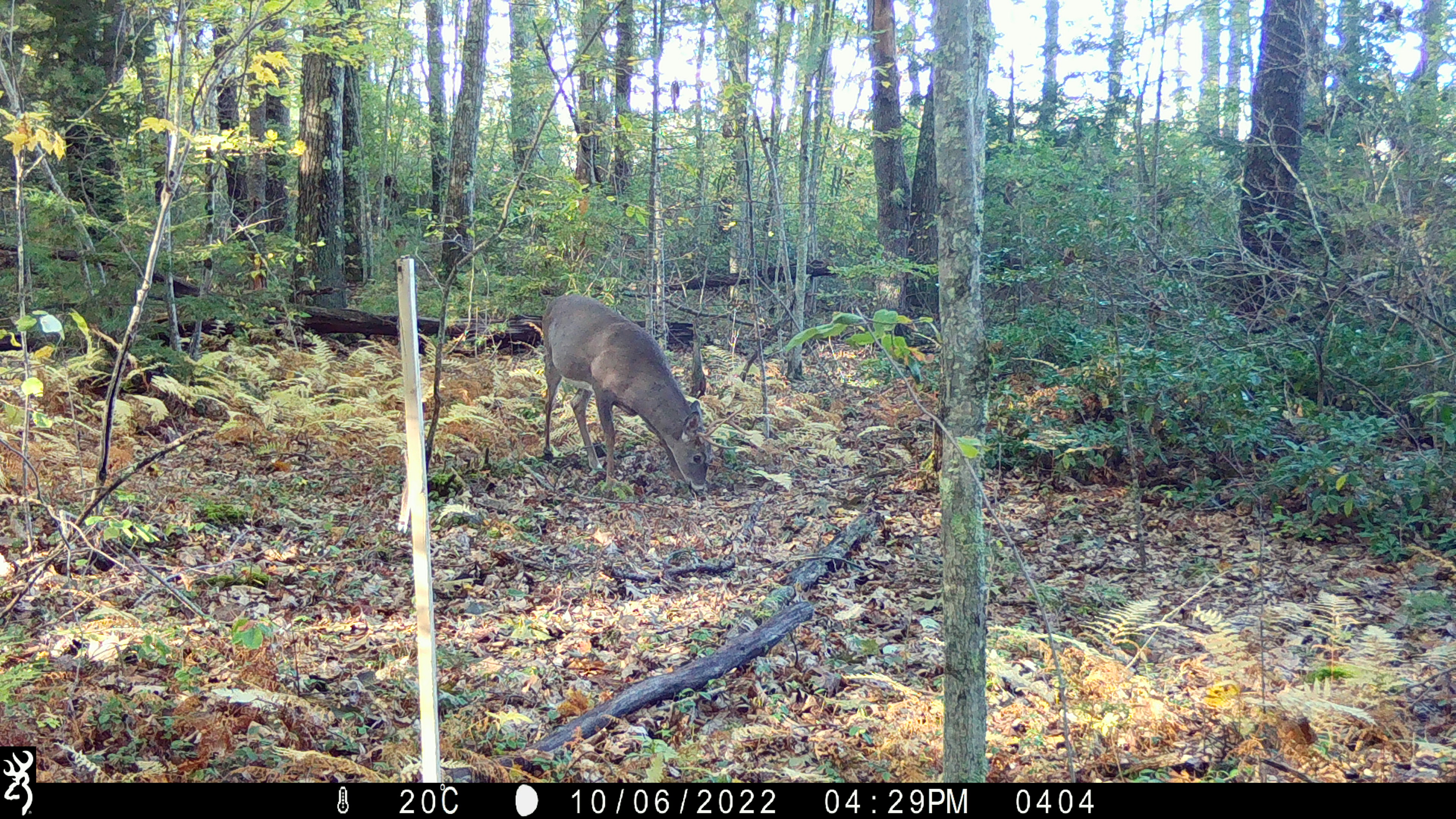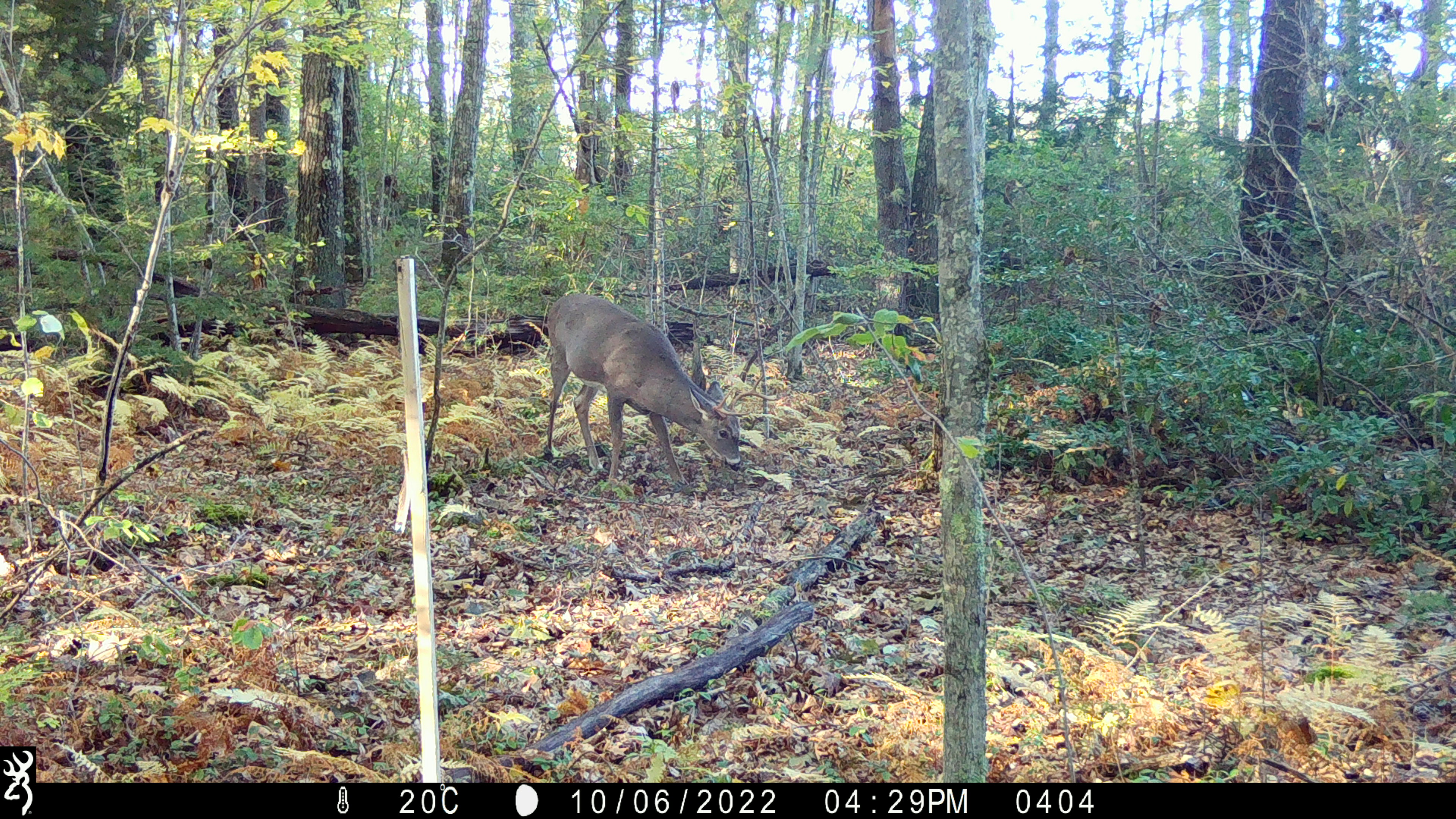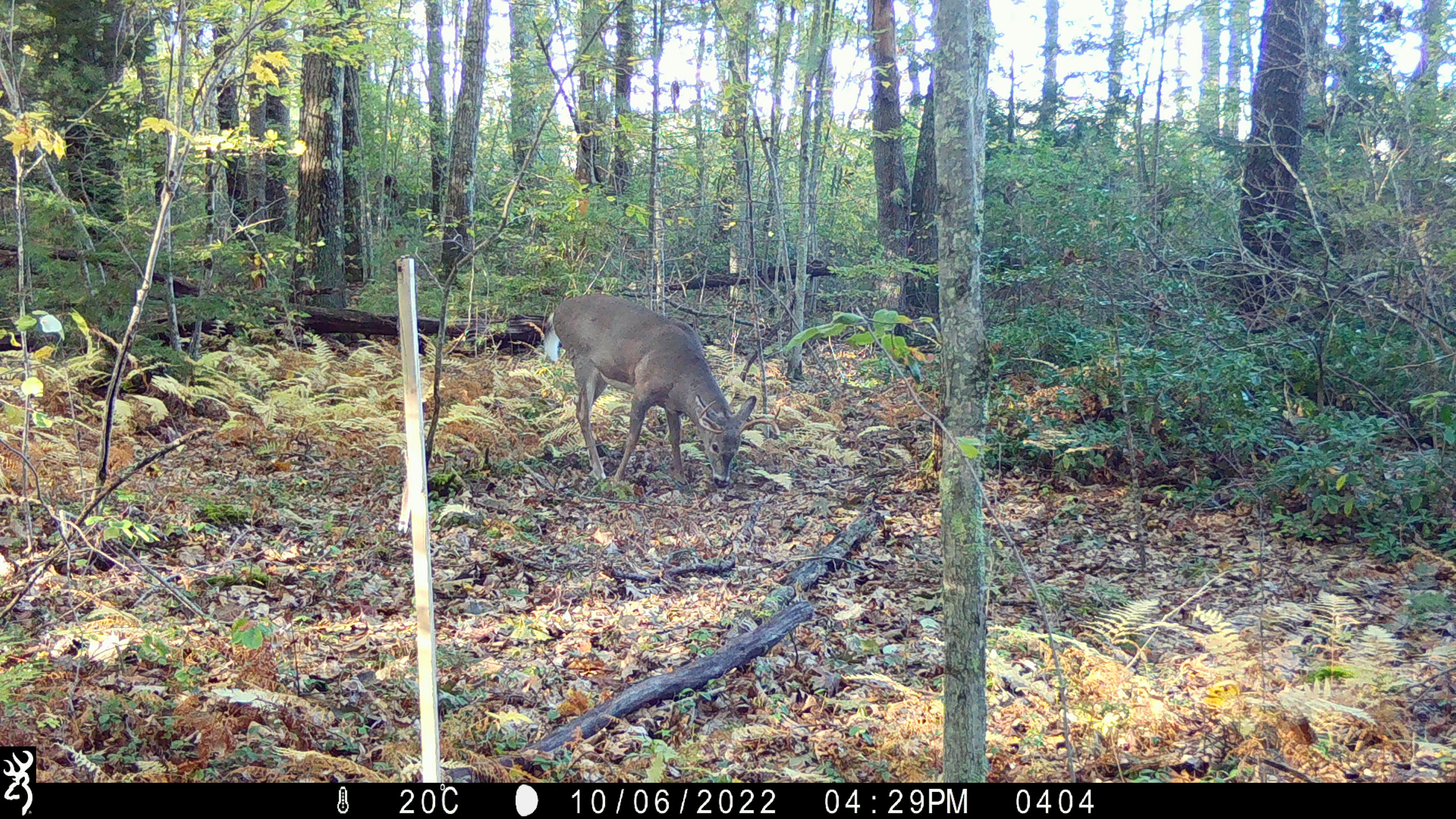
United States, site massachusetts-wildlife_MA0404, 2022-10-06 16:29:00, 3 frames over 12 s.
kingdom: Animalia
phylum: Chordata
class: Mammalia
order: Artiodactyla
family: Cervidae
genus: Odocoileus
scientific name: Odocoileus virginianus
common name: white-tailed deer